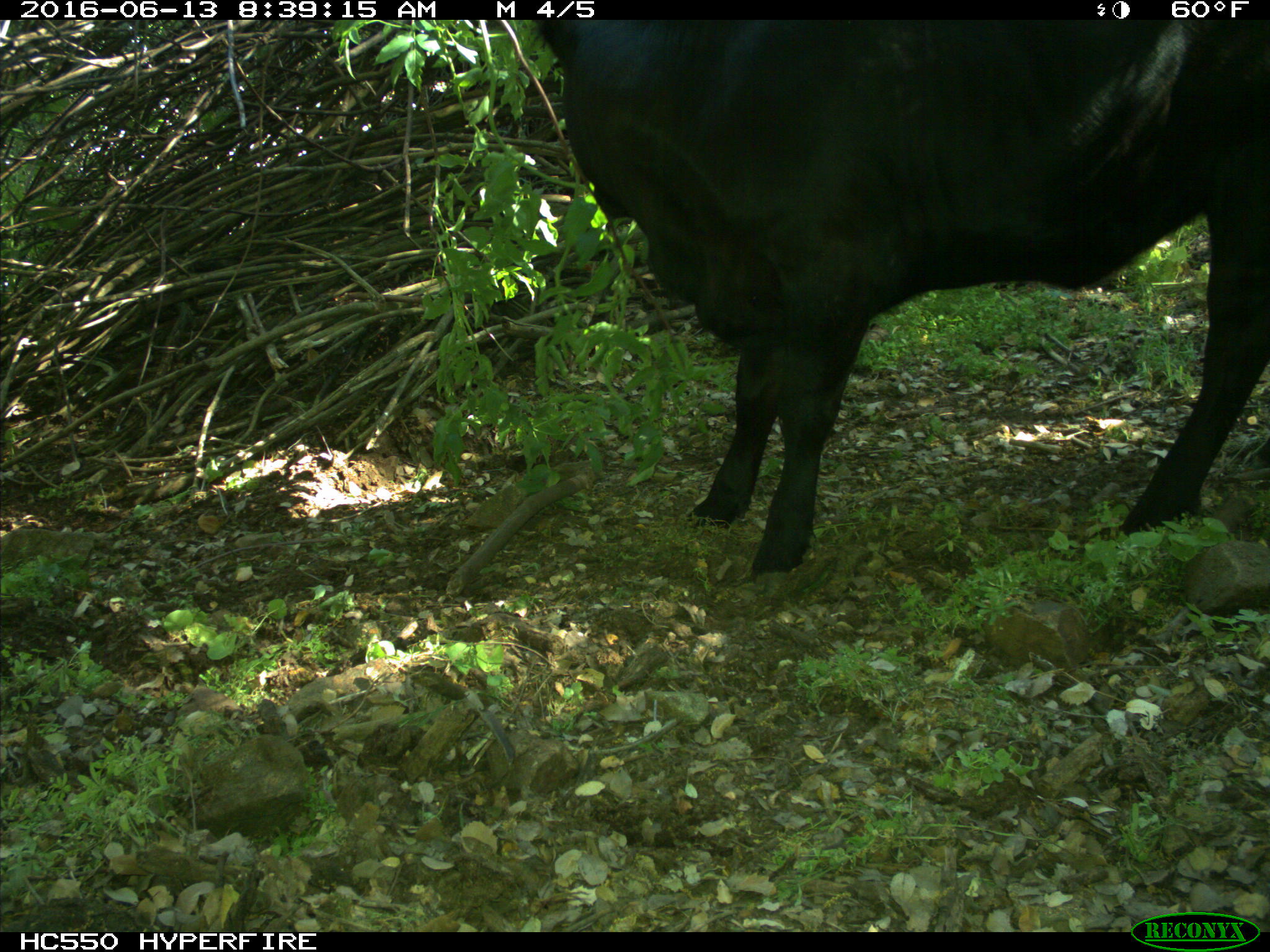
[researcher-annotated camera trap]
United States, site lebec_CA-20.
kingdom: Animalia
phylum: Chordata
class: Mammalia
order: Artiodactyla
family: Bovidae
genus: Bos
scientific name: Bos taurus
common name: domestic cow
Bos taurus (domestic cow).